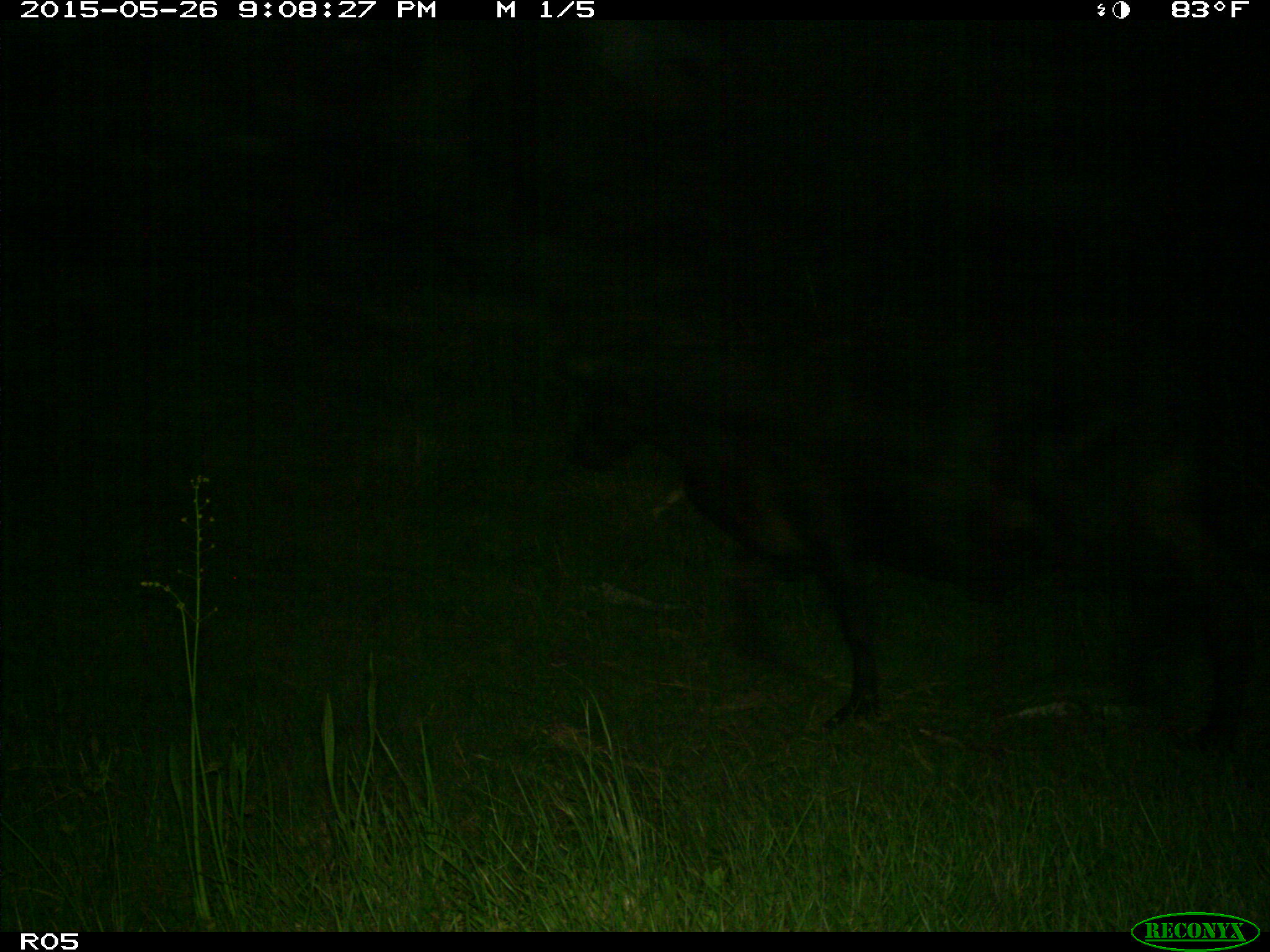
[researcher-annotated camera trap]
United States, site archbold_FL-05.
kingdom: Animalia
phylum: Chordata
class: Mammalia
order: Artiodactyla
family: Bovidae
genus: Bos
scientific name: Bos taurus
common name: domestic cow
Bos taurus (domestic cow).